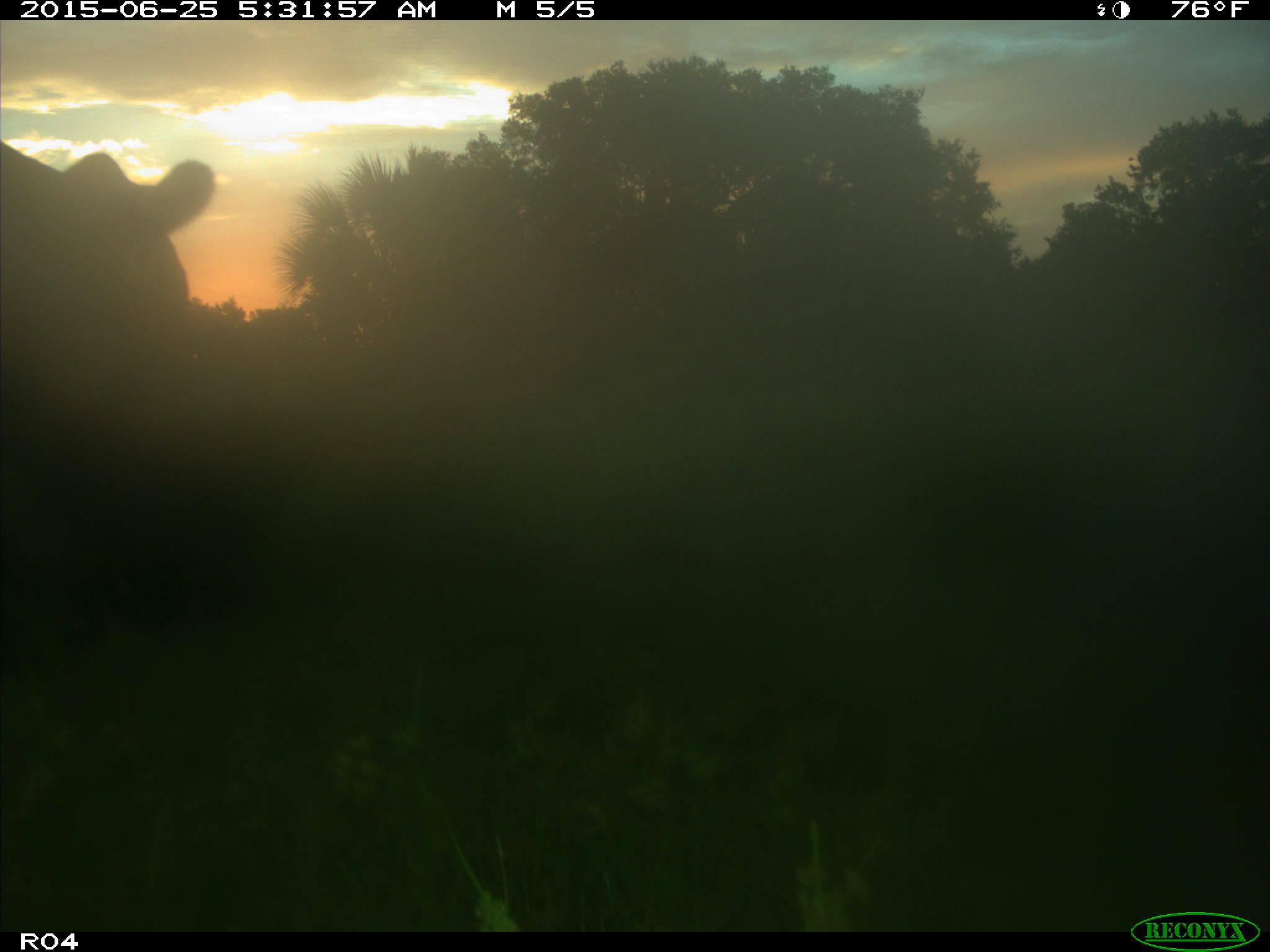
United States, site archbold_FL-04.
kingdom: Animalia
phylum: Chordata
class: Mammalia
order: Artiodactyla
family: Bovidae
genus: Bos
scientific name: Bos taurus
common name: domestic cow